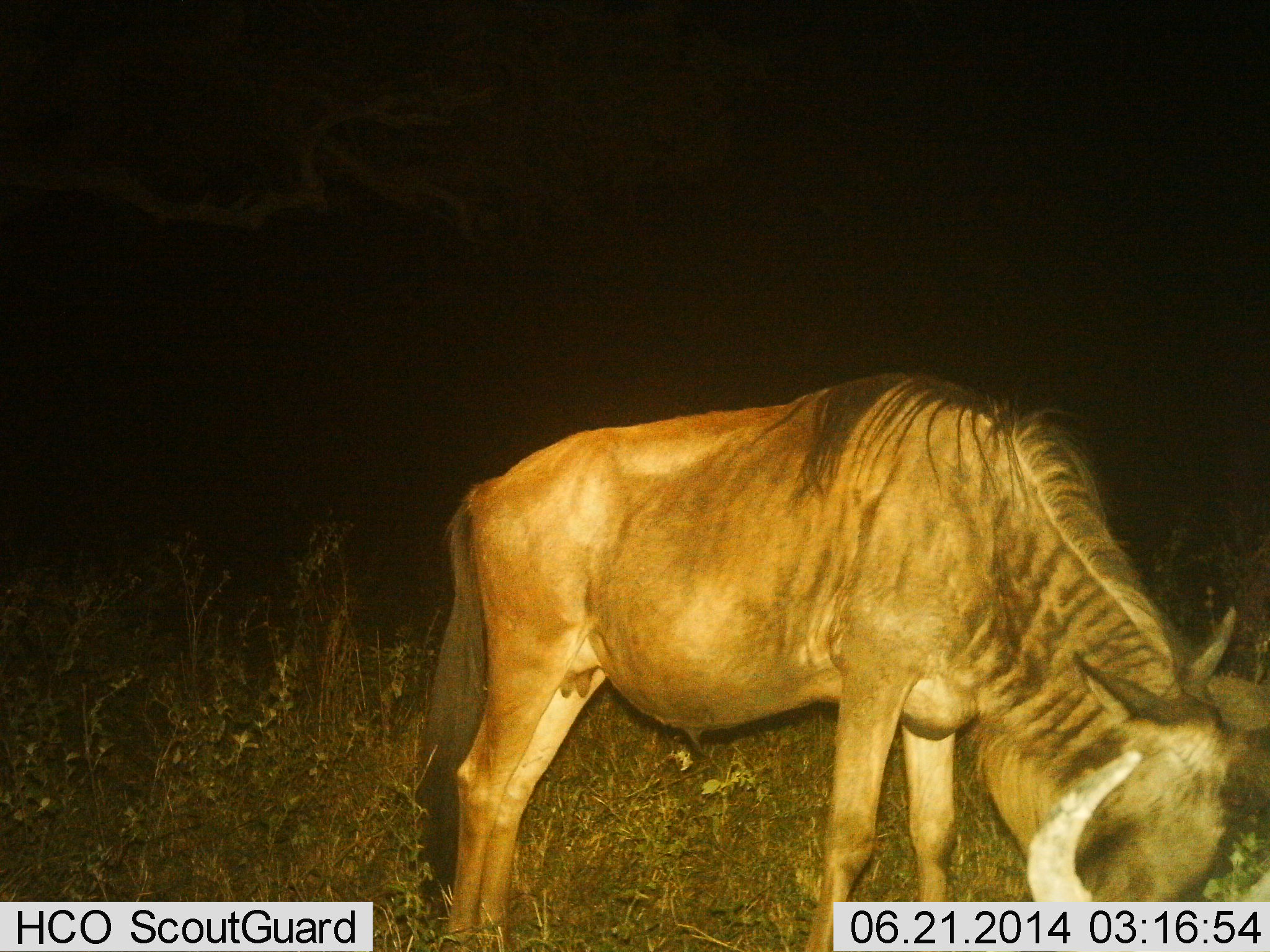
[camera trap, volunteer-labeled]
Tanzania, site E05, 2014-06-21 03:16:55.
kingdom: Animalia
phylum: Chordata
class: Mammalia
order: Artiodactyla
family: Bovidae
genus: Connochaetes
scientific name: Connochaetes taurinus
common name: blue wildebeest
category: wildebeest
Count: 1.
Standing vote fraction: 20%.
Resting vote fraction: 0%.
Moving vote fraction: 0%.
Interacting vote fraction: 0%.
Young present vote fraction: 10%.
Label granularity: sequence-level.